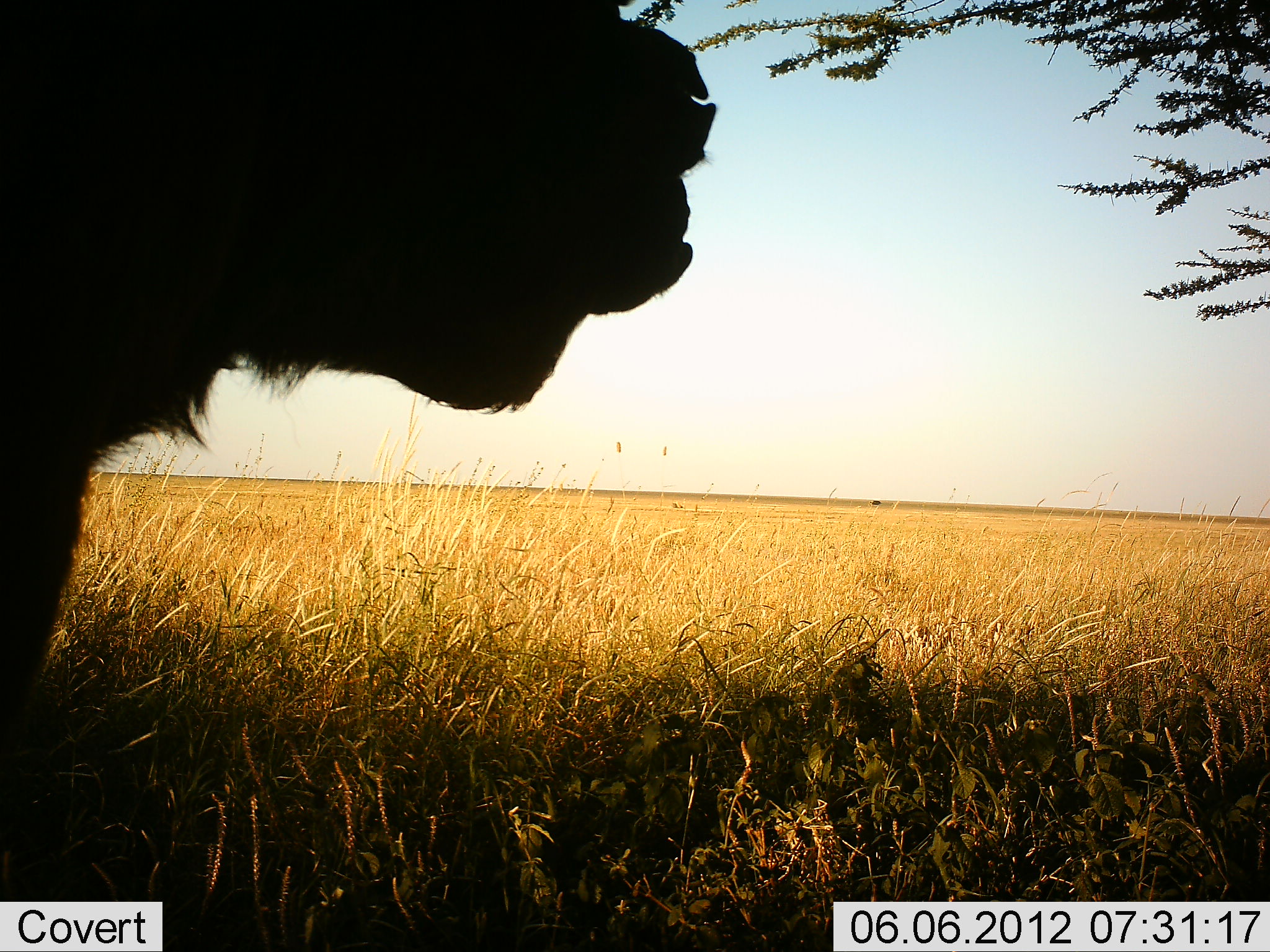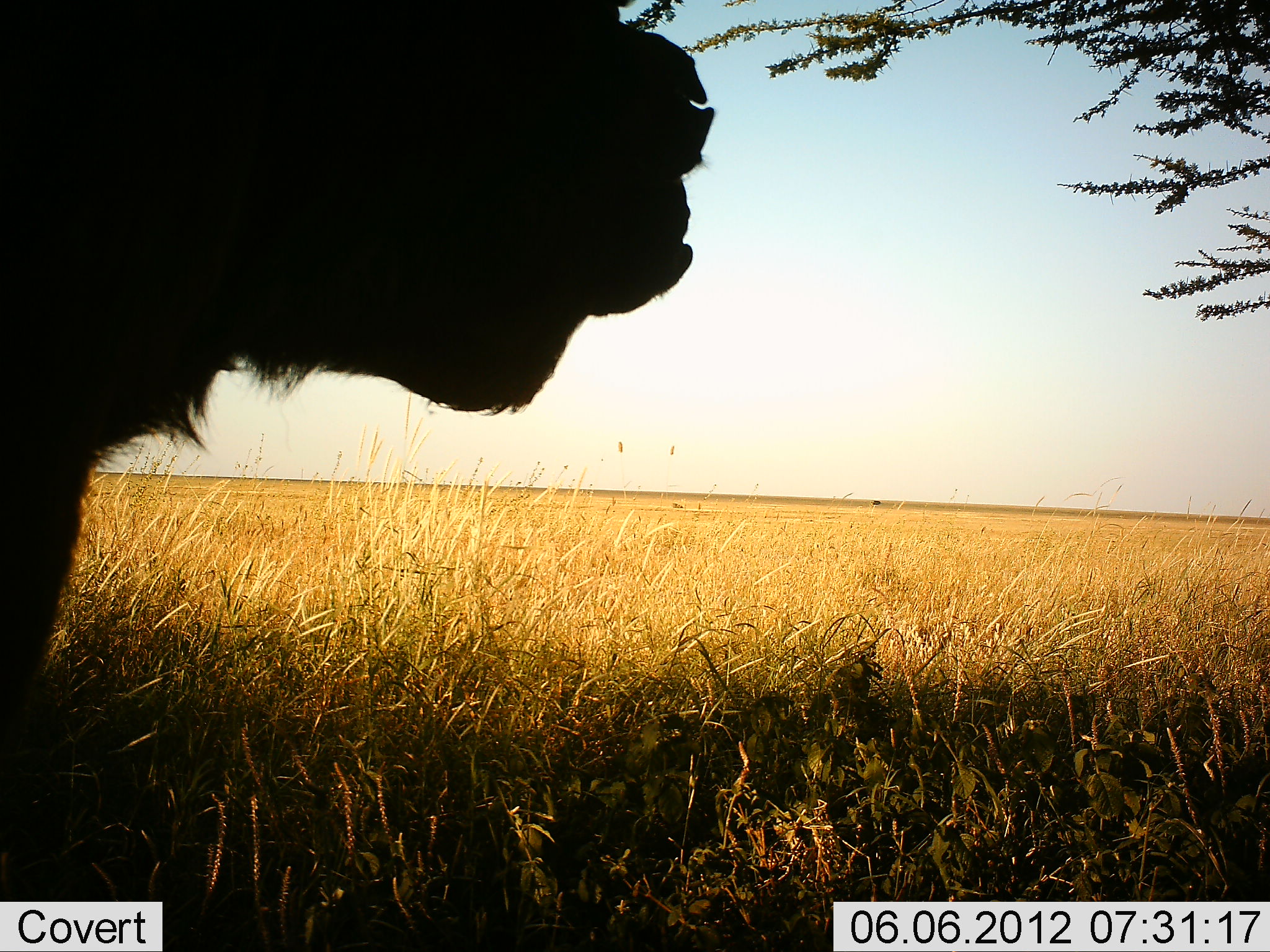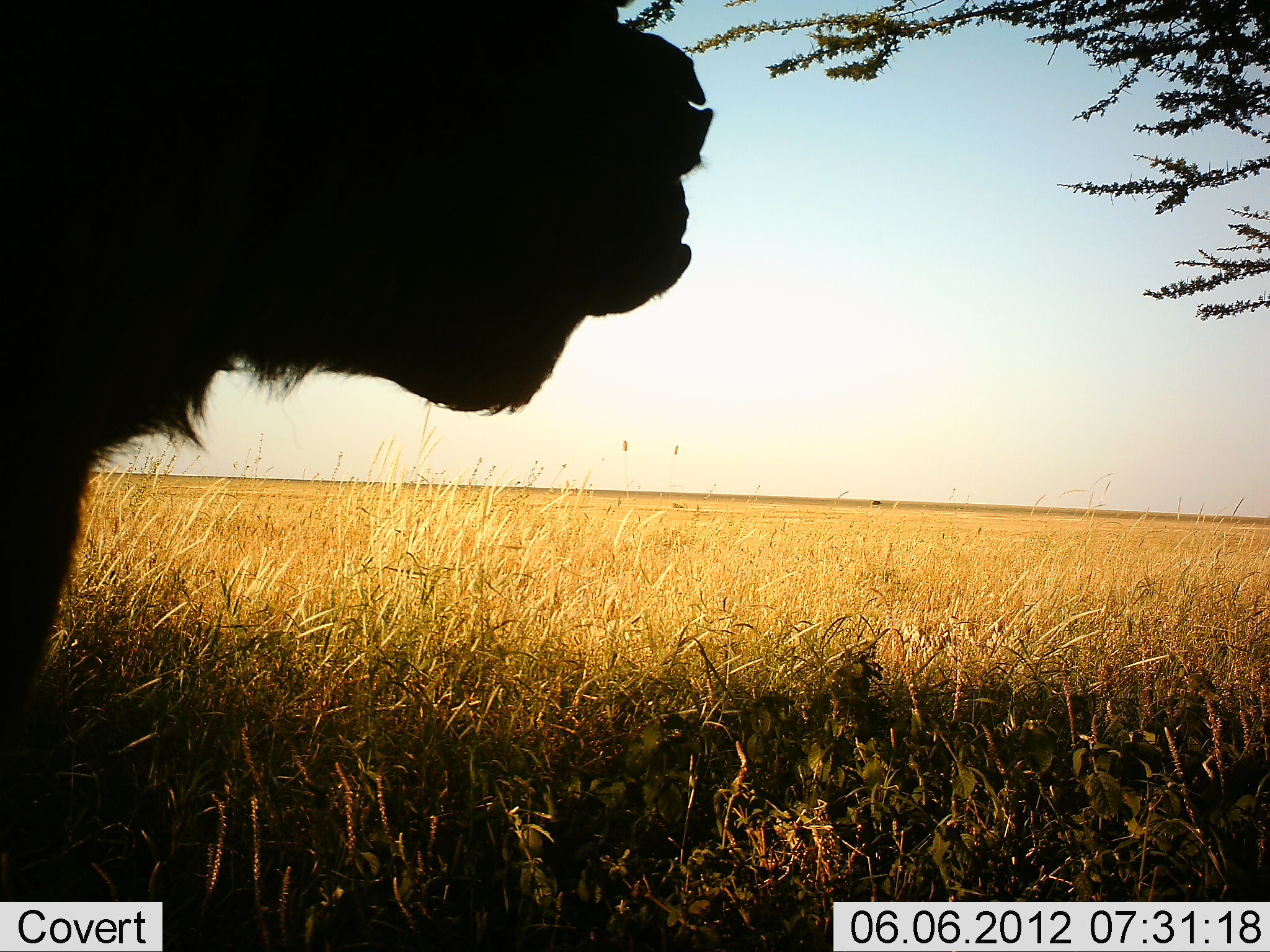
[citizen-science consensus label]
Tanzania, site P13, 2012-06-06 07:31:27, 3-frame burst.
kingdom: Animalia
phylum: Chordata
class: Mammalia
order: Artiodactyla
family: Bovidae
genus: Syncerus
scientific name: Syncerus caffer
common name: cape buffalo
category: buffalo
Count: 1.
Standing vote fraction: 100%.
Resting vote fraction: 0%.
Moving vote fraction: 0%.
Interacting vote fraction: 0%.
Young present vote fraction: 0%.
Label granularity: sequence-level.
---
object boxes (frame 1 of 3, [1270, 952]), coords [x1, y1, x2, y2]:
animal: [0, 0, 717, 744]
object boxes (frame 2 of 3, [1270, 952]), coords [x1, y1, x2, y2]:
animal: [0, 0, 717, 744]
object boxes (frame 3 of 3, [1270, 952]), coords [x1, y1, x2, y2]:
animal: [0, 0, 717, 744]